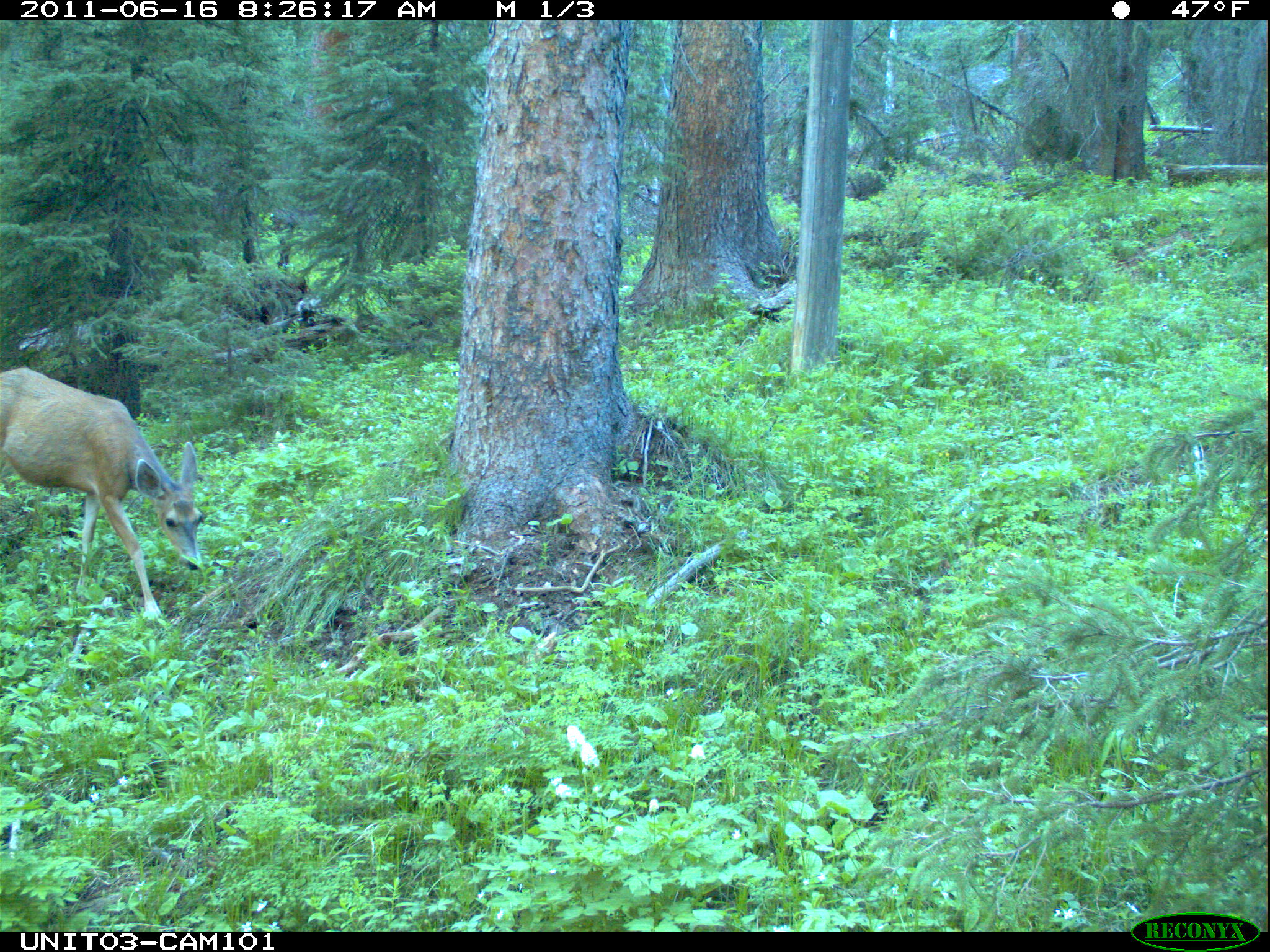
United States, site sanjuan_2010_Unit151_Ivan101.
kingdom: Animalia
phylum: Chordata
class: Mammalia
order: Artiodactyla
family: Cervidae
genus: Odocoileus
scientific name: Odocoileus hemionus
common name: mule deer